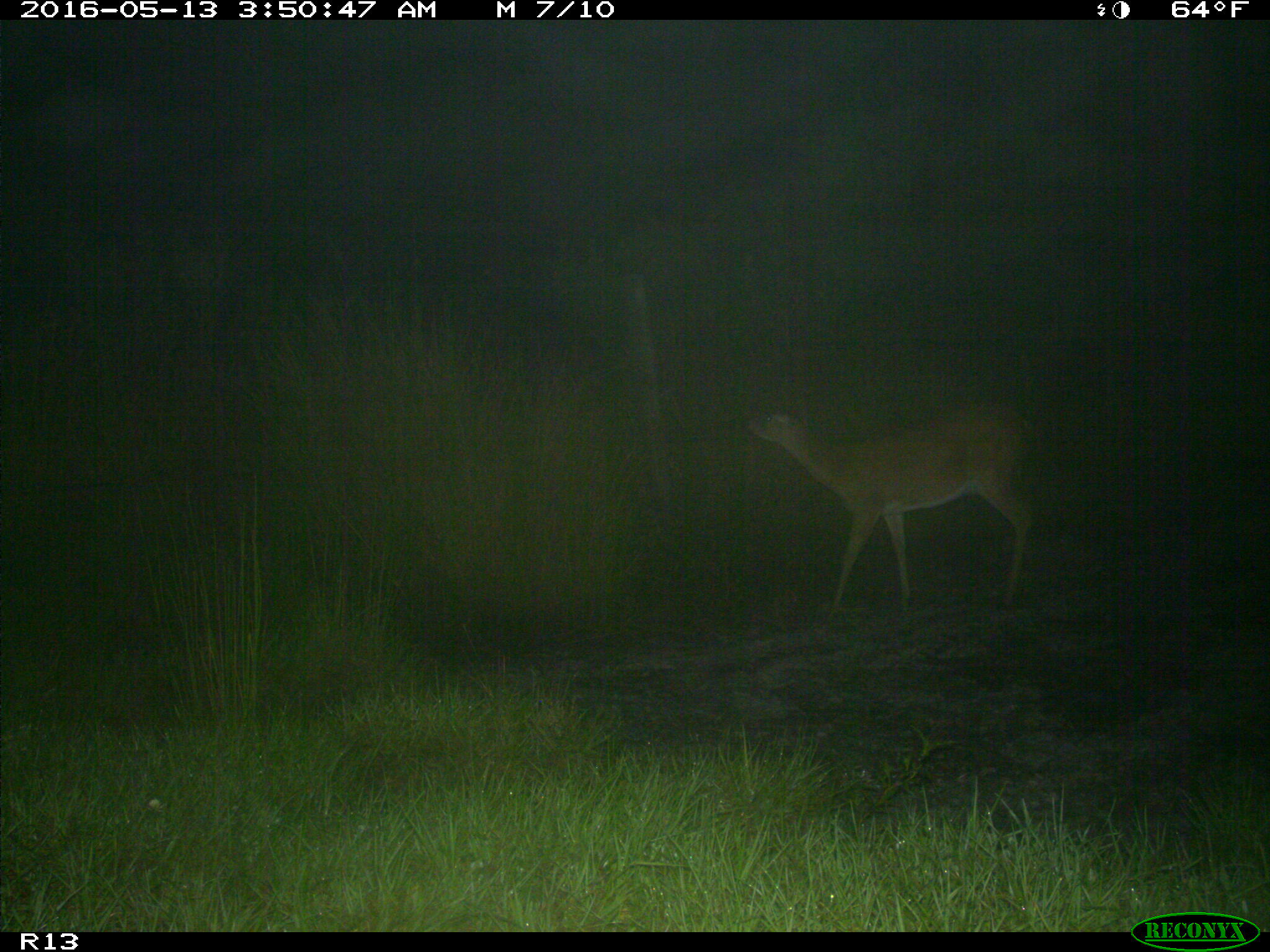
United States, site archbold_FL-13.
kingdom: Animalia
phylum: Chordata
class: Mammalia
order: Artiodactyla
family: Cervidae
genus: Odocoileus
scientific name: Odocoileus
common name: deer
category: unidentified deer